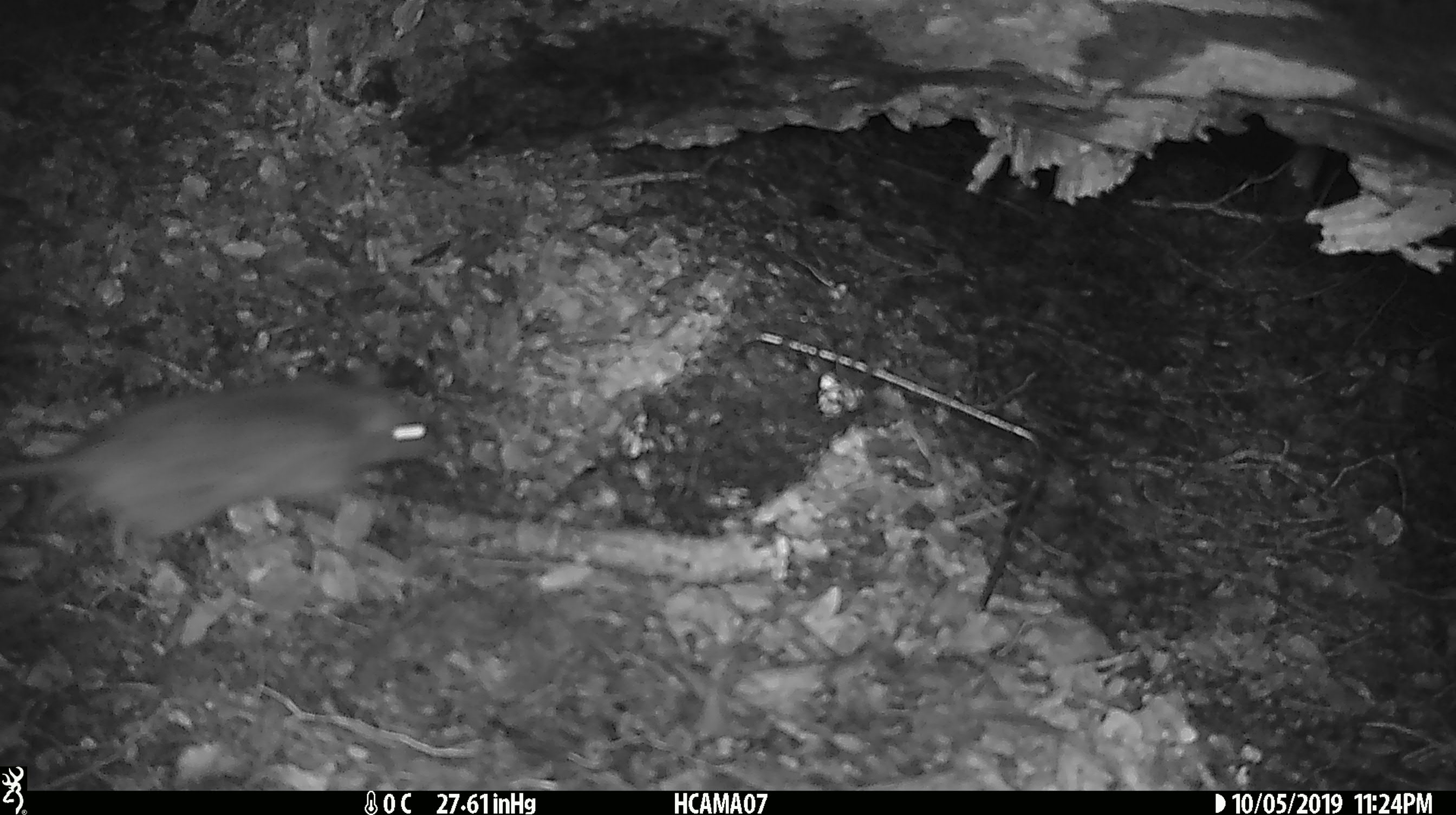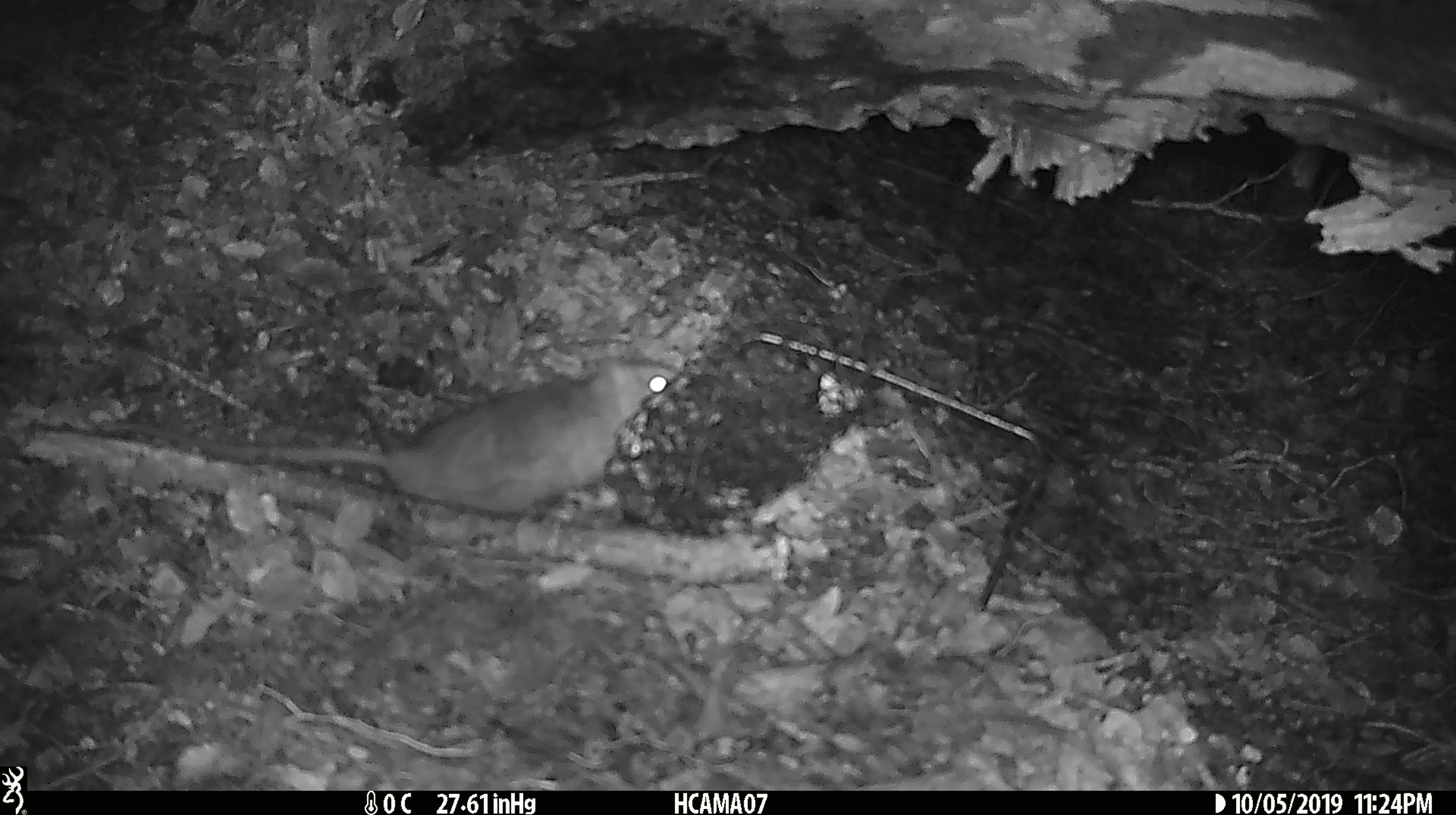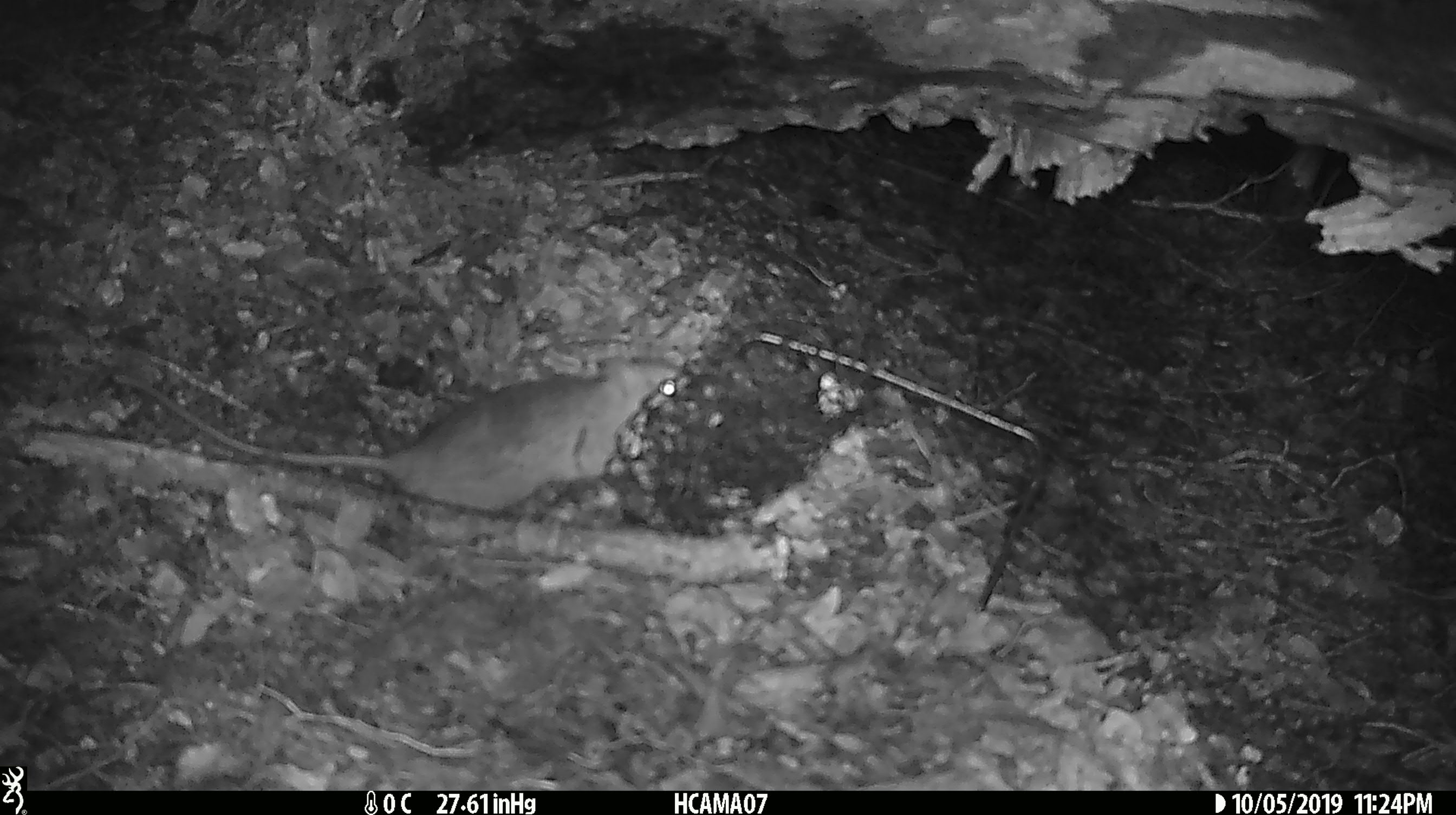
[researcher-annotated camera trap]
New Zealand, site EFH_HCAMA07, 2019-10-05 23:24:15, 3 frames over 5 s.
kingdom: Animalia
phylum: Chordata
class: Mammalia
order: Rodentia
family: Muridae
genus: Rattus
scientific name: Rattus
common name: rat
Rat (Rattus).